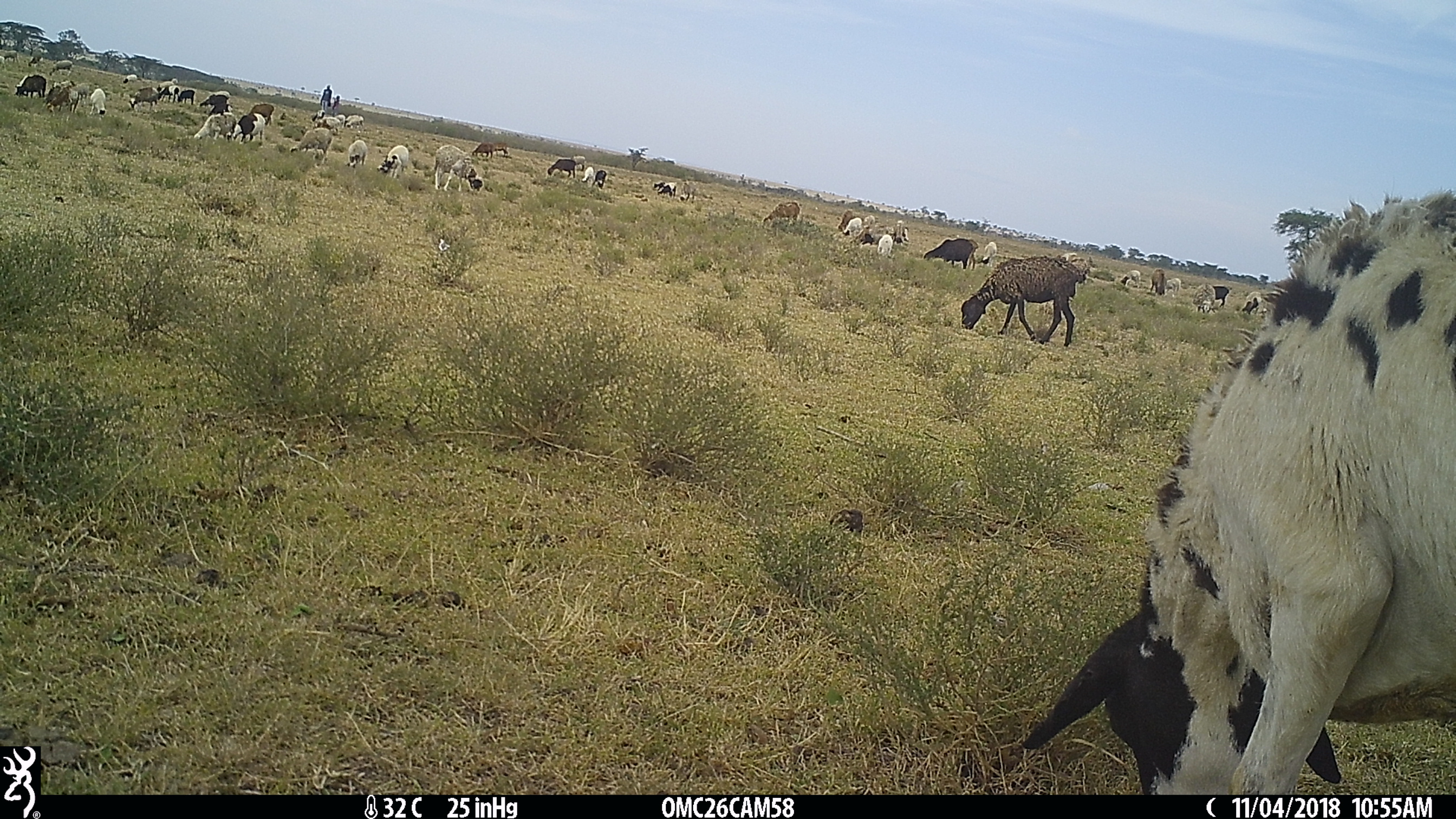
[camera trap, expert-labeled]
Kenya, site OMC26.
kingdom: Animalia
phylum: Chordata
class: Mammalia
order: Artiodactyla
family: Bovidae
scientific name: Bovidae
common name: sheep or goat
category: shoat